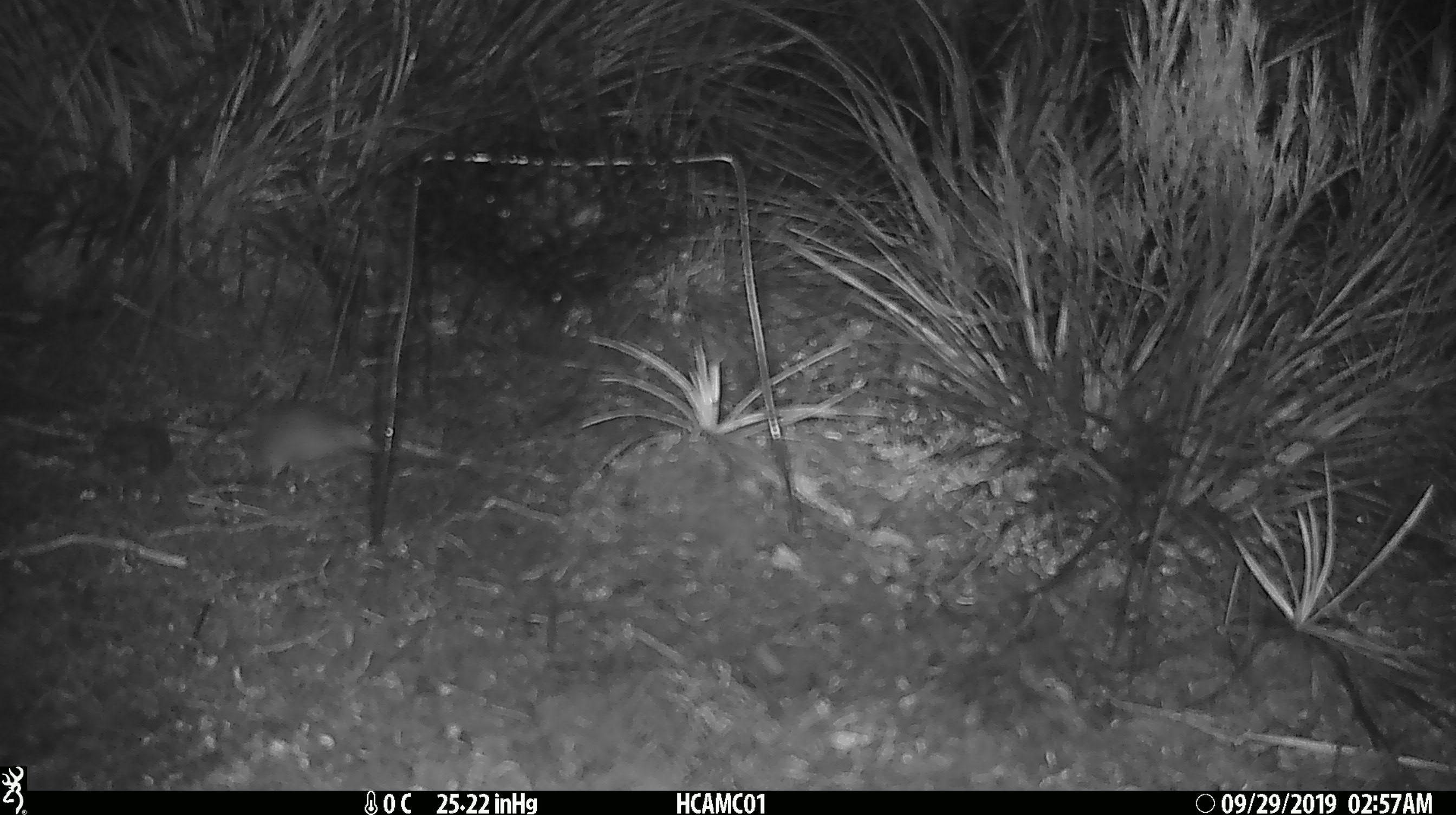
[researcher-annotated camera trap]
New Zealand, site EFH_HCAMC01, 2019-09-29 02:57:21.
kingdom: Animalia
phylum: Chordata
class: Mammalia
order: Rodentia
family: Muridae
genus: Mus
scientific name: Mus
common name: mouse